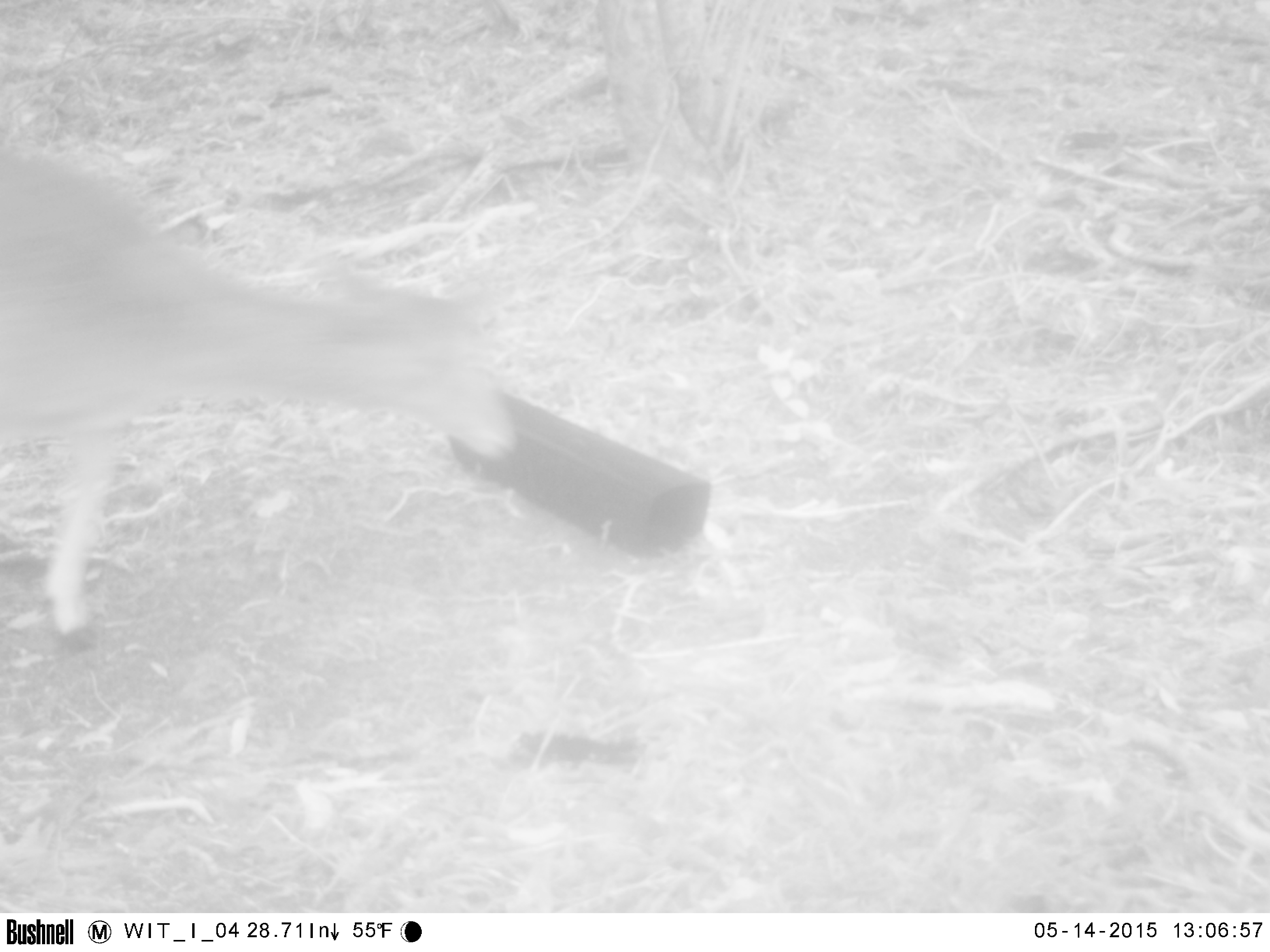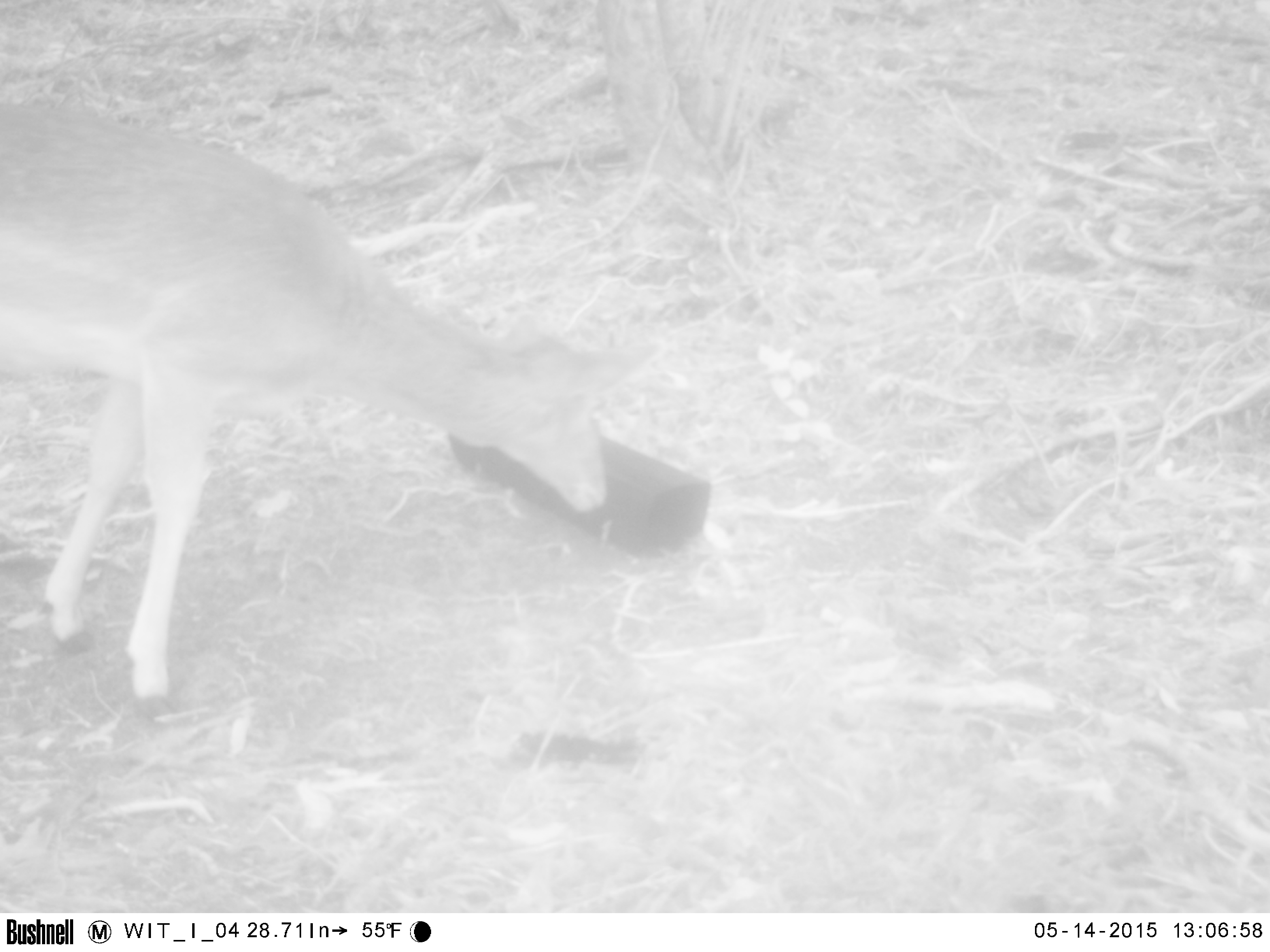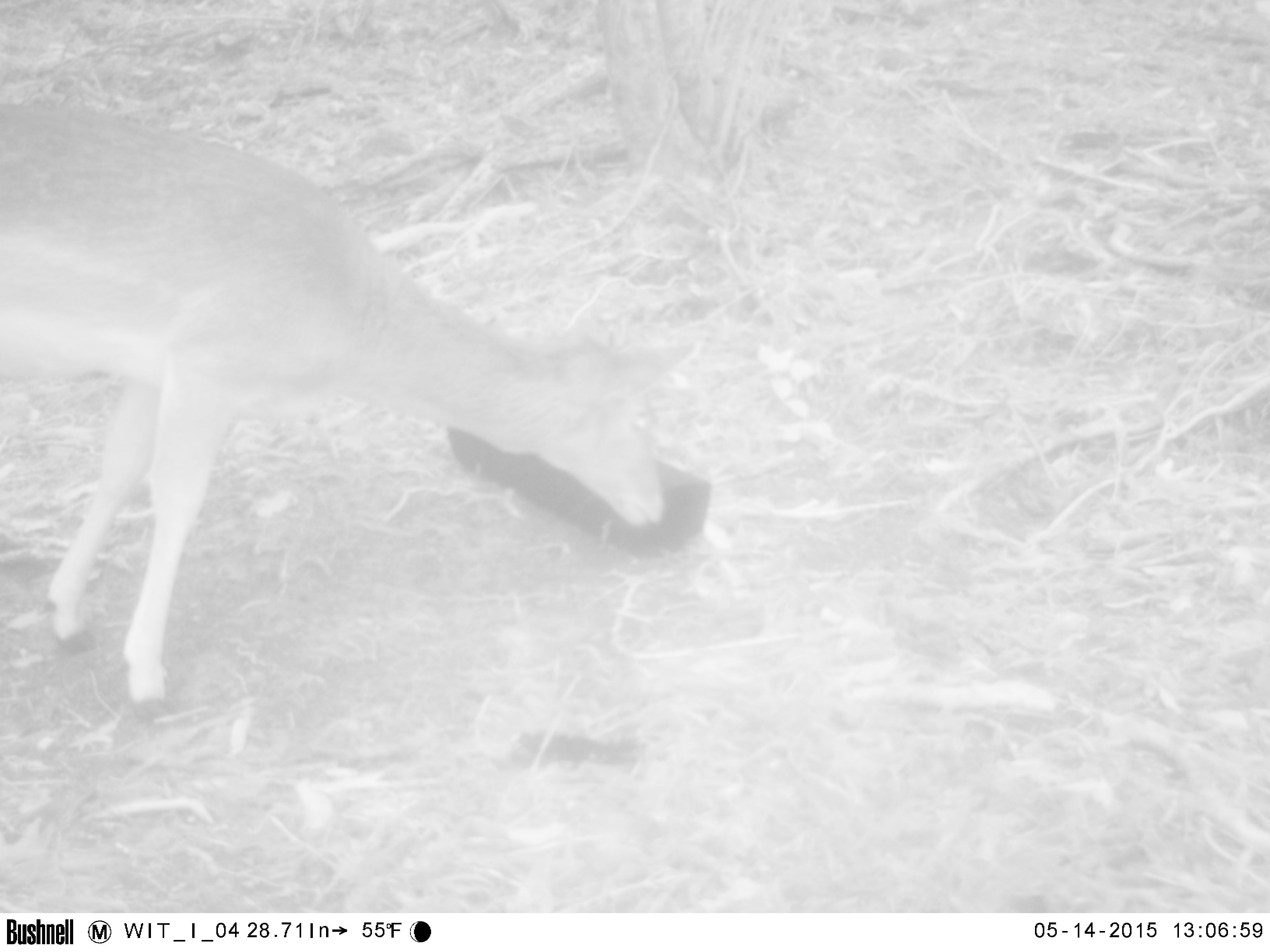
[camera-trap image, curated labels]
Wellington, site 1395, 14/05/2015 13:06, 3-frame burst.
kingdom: Animalia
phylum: Chordata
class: Mammalia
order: Artiodactyla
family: Cervidae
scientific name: Cervini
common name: deer